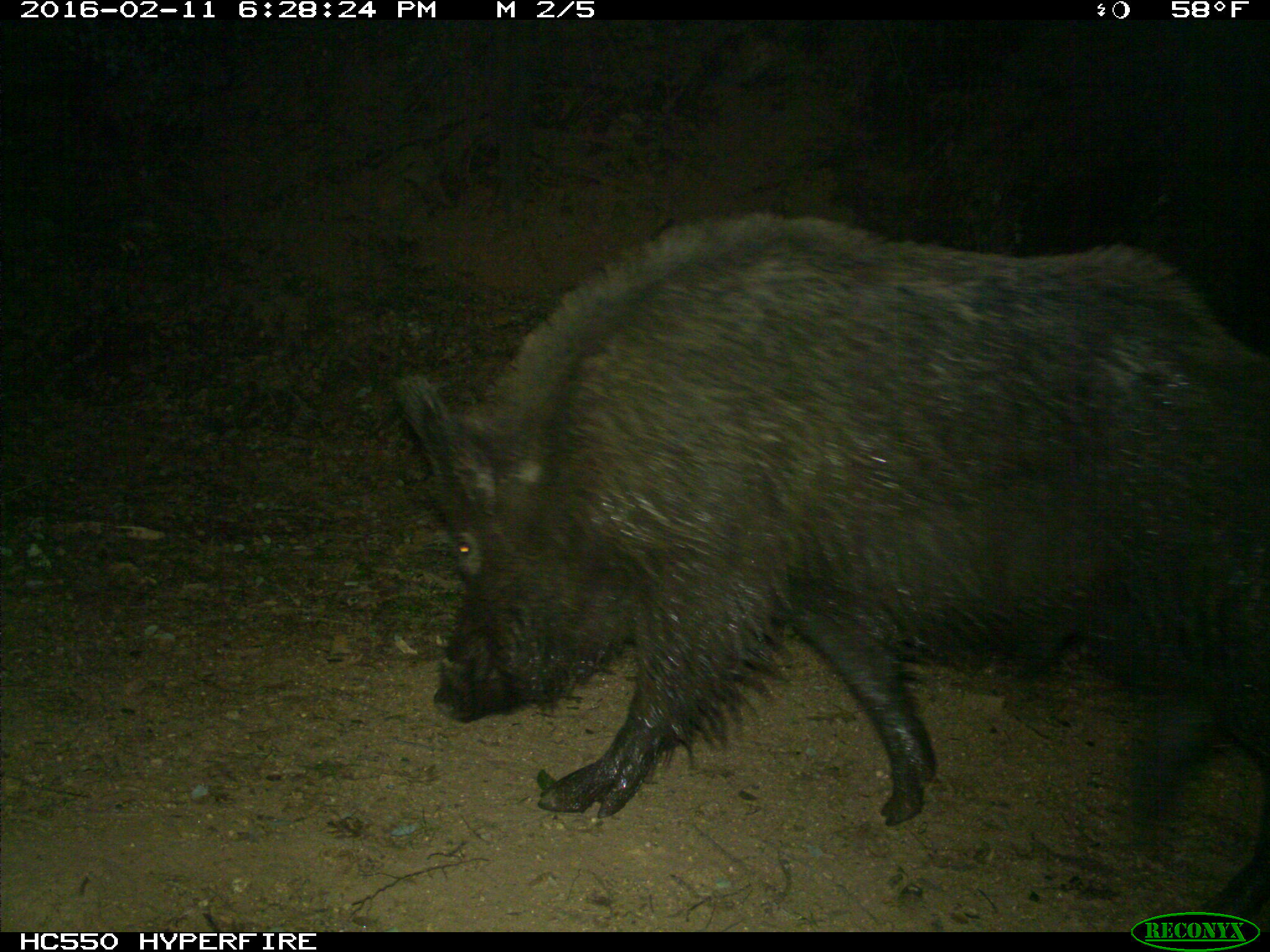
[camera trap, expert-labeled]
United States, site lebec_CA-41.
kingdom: Animalia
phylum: Chordata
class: Mammalia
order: Artiodactyla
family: Suidae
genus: Sus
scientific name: Sus scrofa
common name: wild boar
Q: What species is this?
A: Sus scrofa (wild boar).